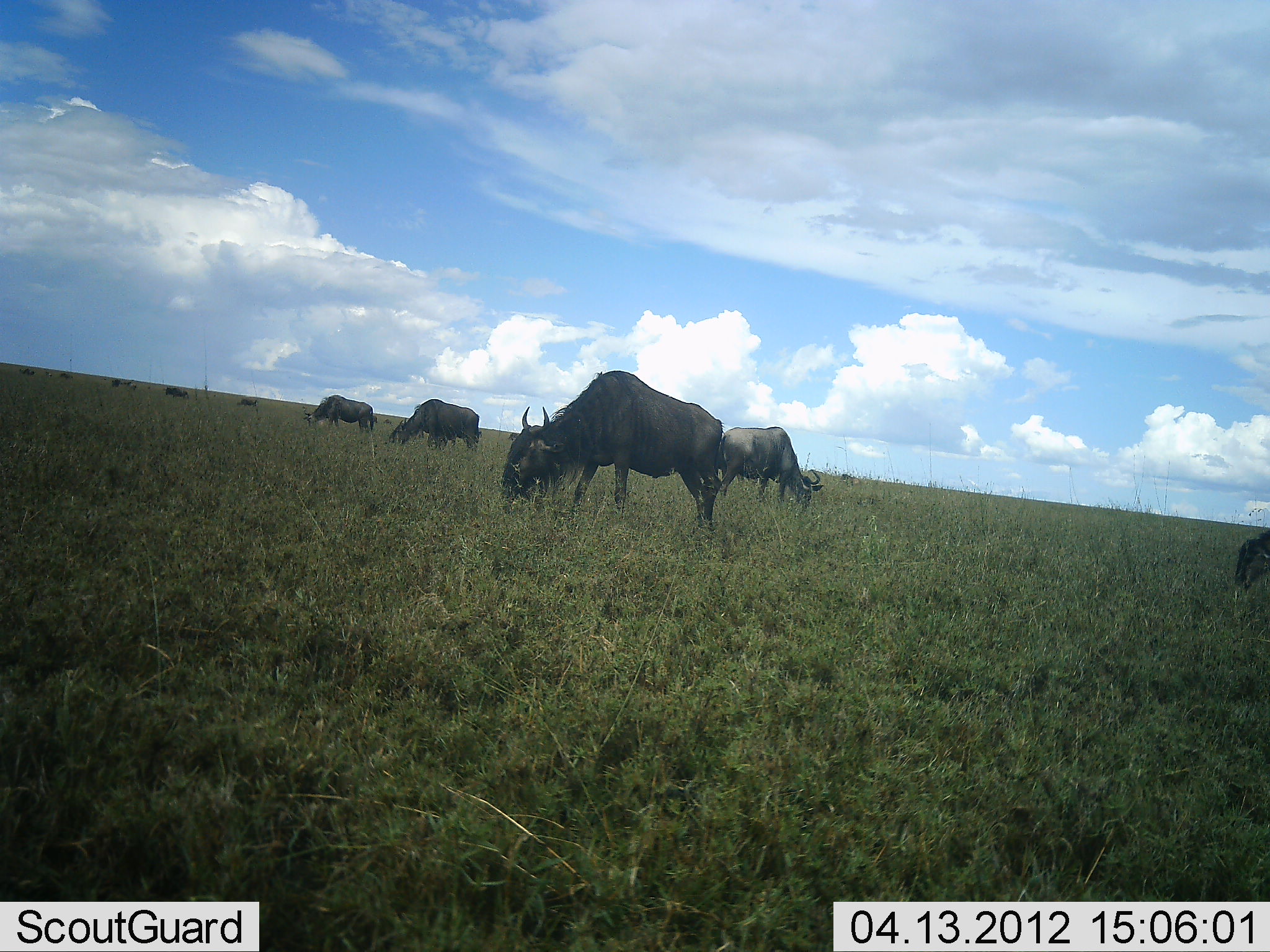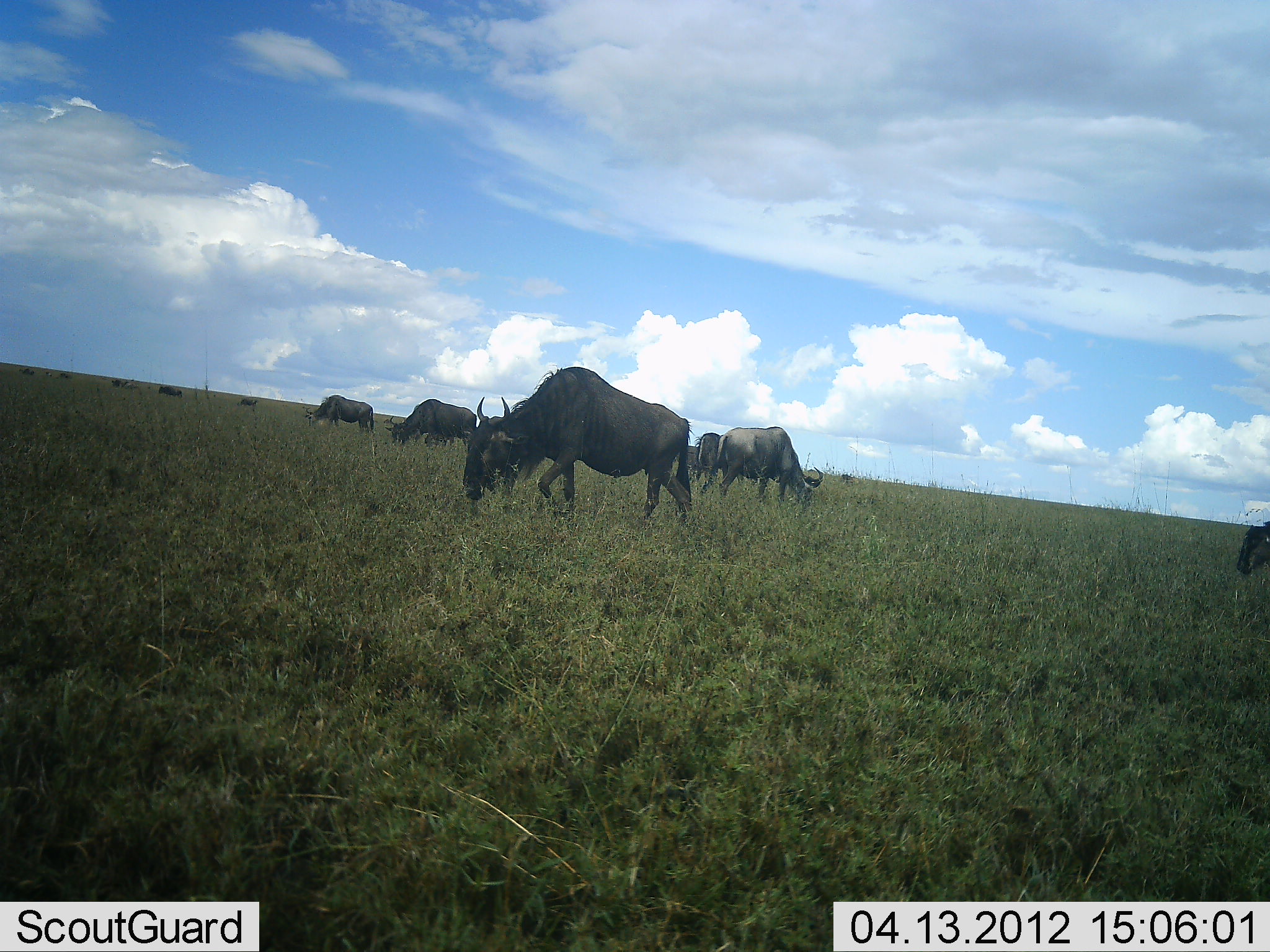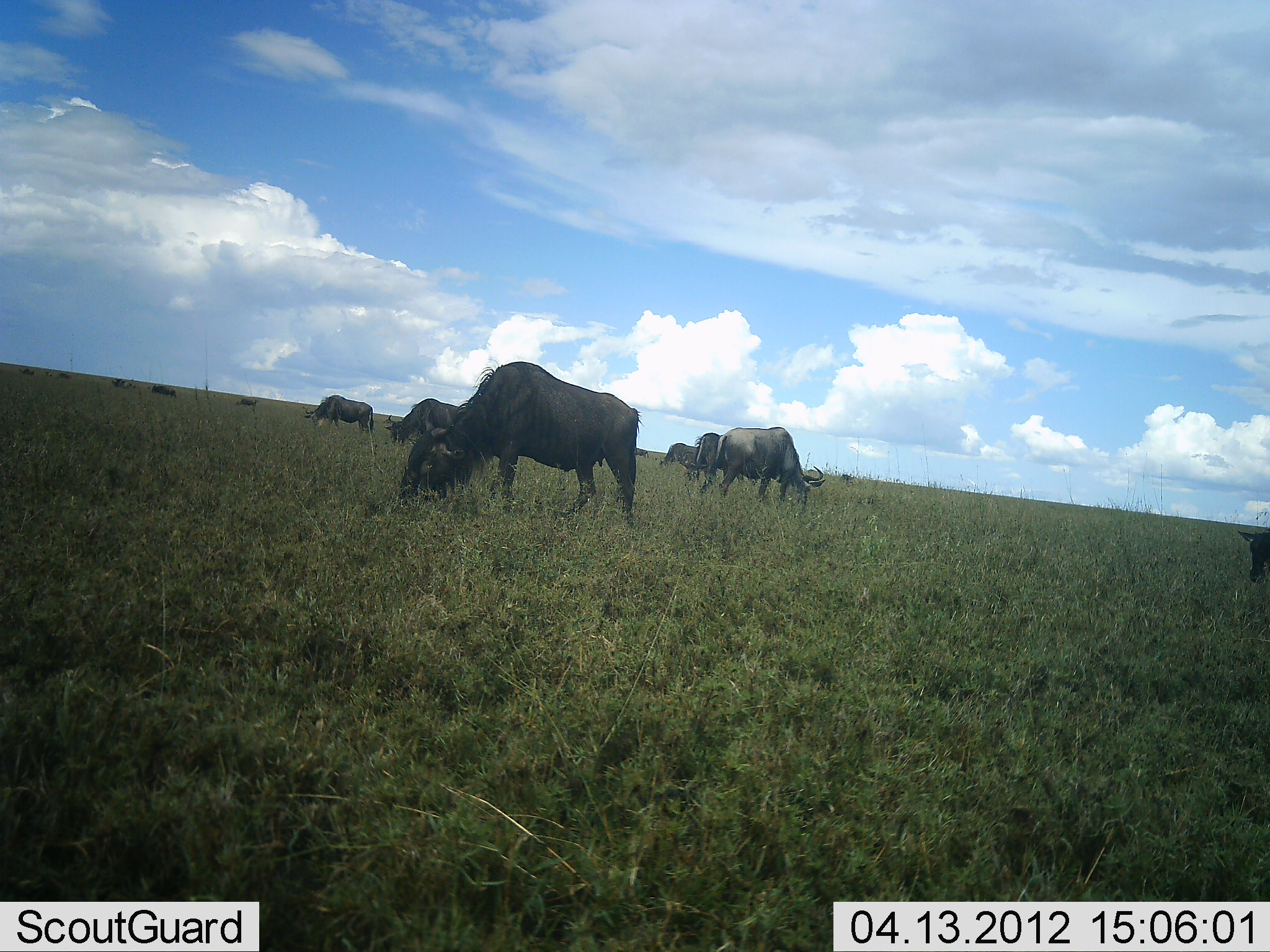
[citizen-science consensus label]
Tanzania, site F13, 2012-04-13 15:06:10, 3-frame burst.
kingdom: Animalia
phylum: Chordata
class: Mammalia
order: Artiodactyla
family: Bovidae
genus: Connochaetes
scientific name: Connochaetes taurinus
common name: blue wildebeest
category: wildebeest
Wildebeest (blue wildebeest) (Connochaetes taurinus), count 11-50. Behavior (volunteer vote fractions): standing 38%, resting 0%, moving 50%, interacting 0%. Young present (vote fraction): 12%. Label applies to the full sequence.